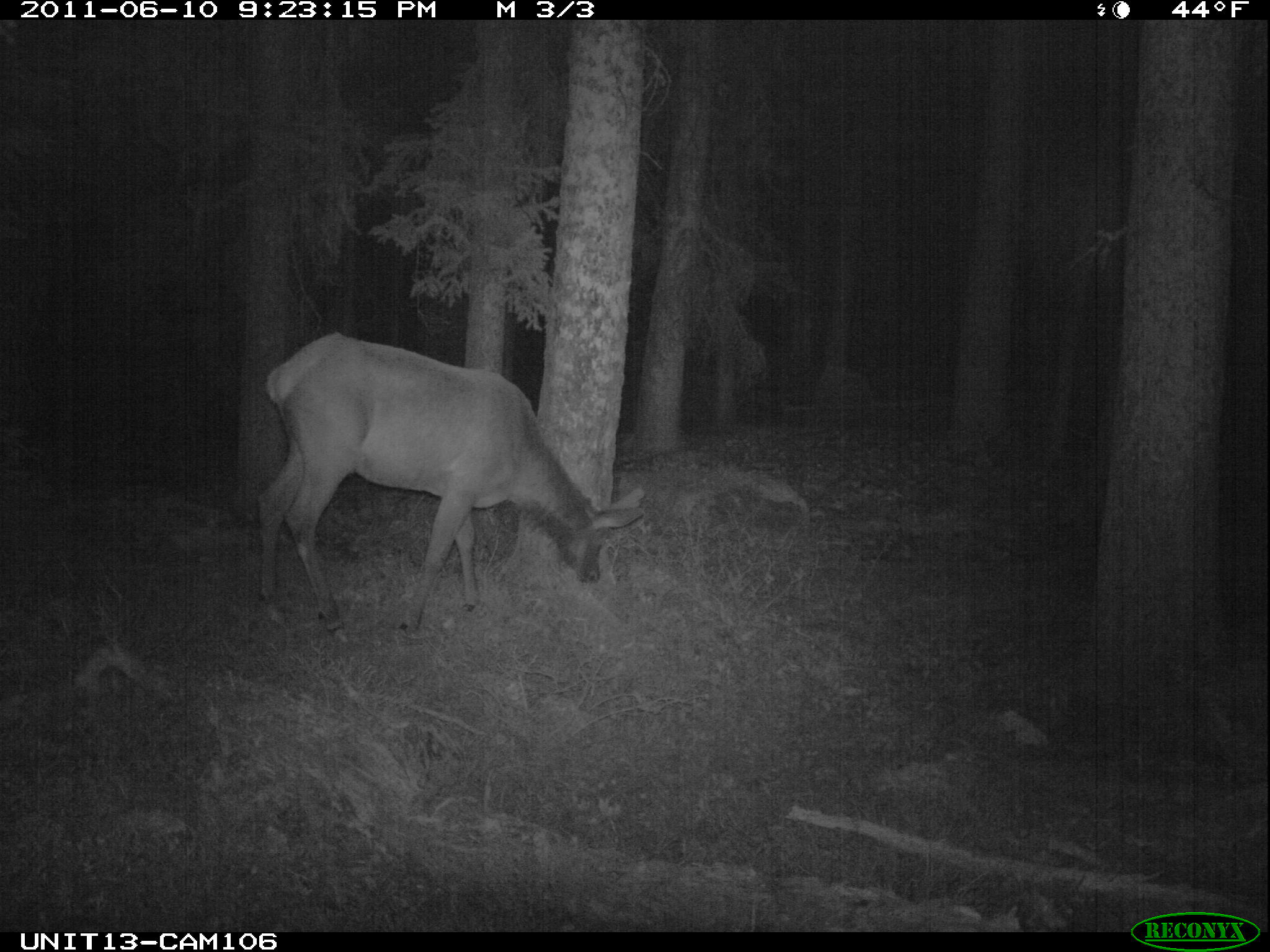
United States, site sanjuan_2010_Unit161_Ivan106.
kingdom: Animalia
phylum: Chordata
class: Mammalia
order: Artiodactyla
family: Cervidae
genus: Cervus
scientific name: Cervus elaphus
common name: red deer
Cervus elaphus (red deer).